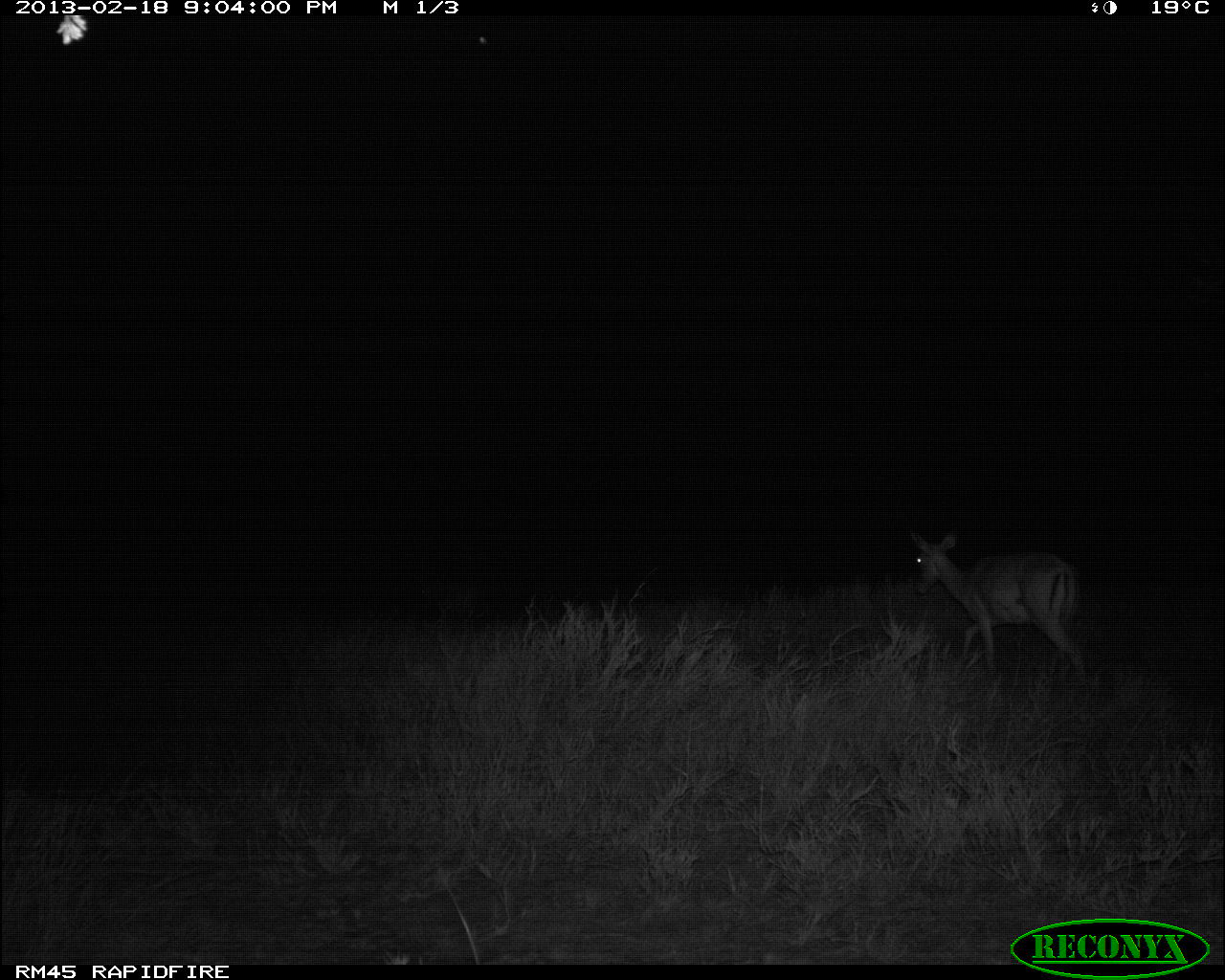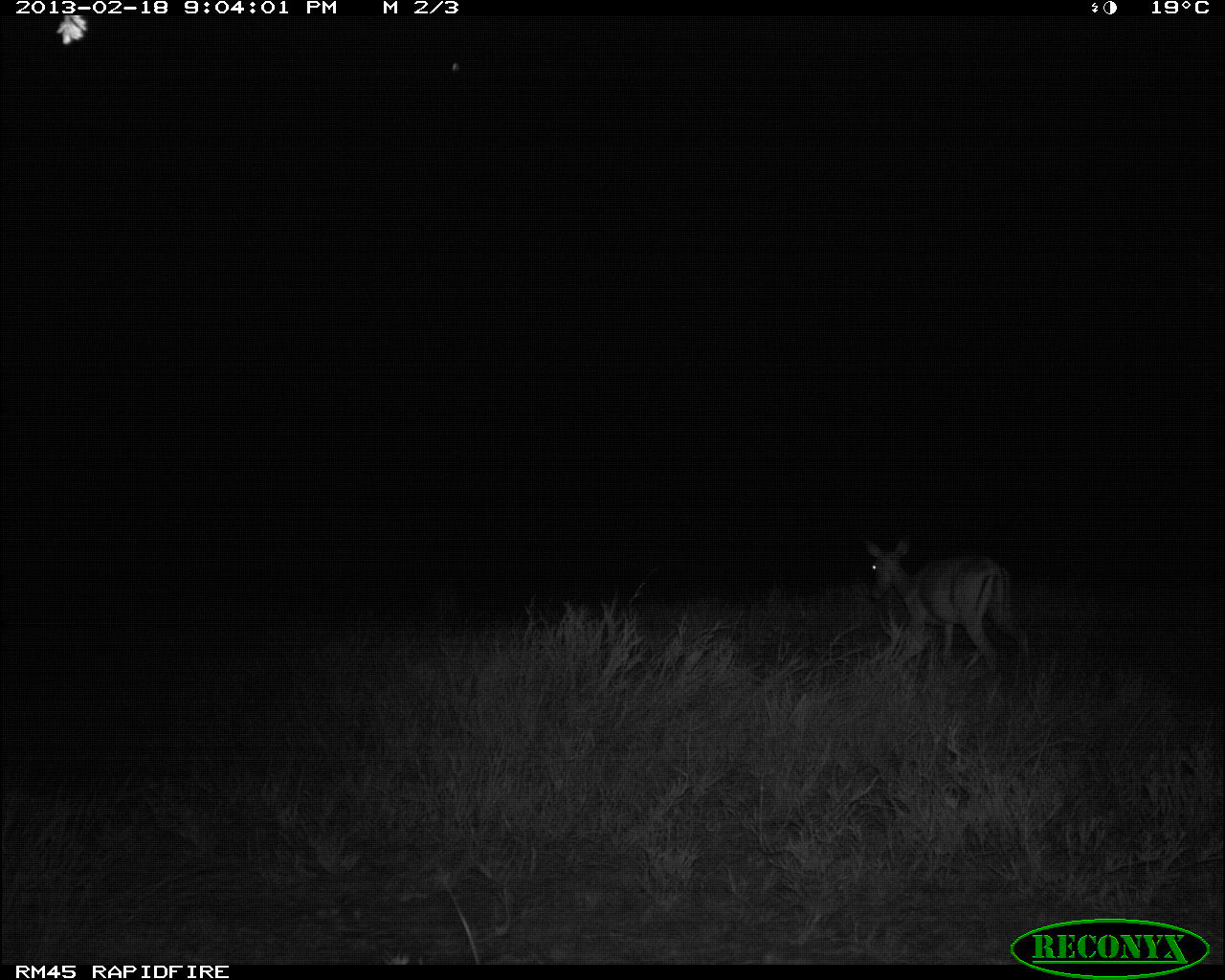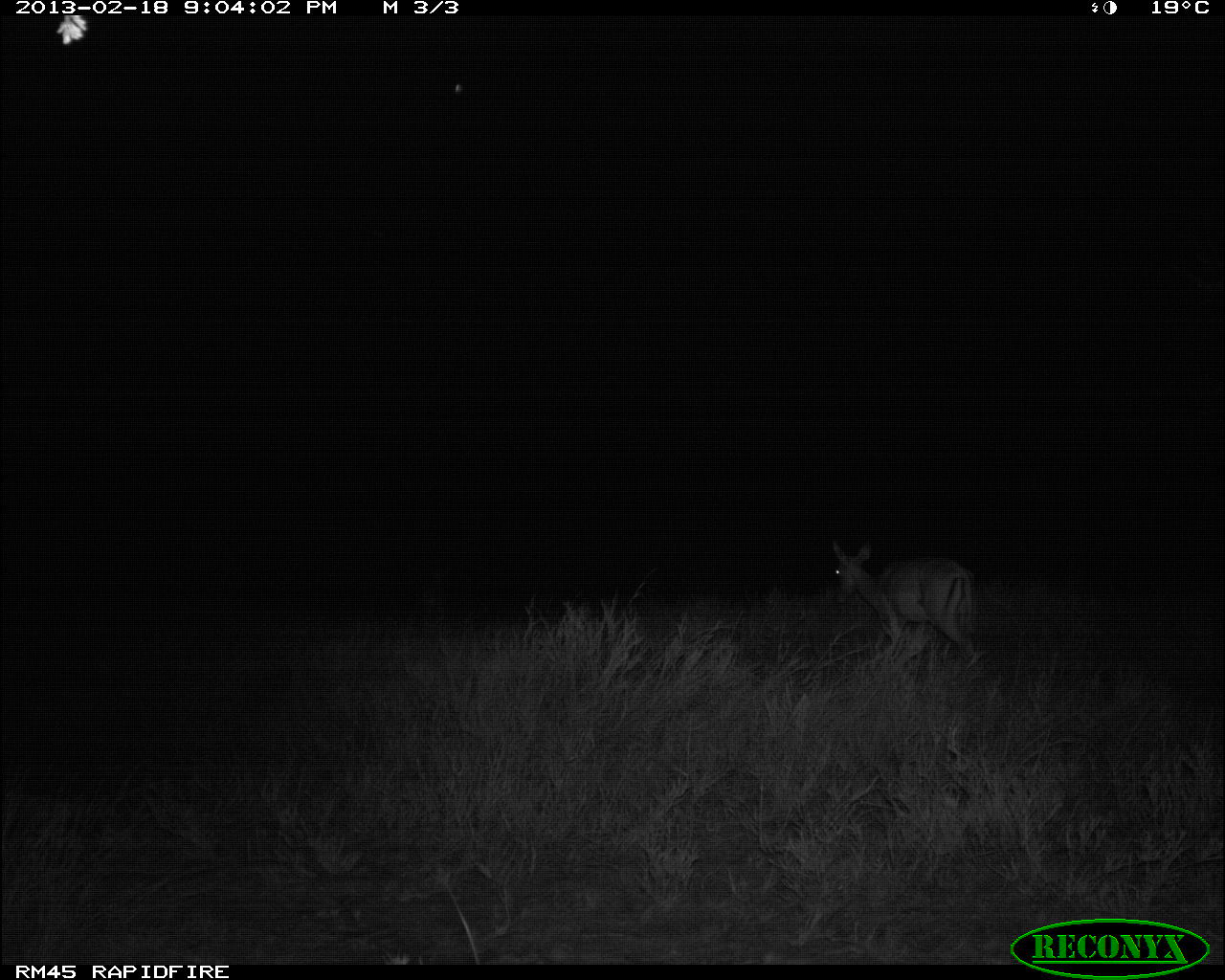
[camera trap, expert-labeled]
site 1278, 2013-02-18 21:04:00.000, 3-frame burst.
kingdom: Animalia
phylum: Chordata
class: Mammalia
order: Artiodactyla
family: Bovidae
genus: Aepyceros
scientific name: Aepyceros melampus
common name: impala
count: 1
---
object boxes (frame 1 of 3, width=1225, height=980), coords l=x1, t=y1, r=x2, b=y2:
aepyceros melampus: l=910, t=531, r=1088, b=680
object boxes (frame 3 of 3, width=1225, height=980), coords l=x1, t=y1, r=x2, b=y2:
aepyceros melampus: l=830, t=538, r=980, b=664